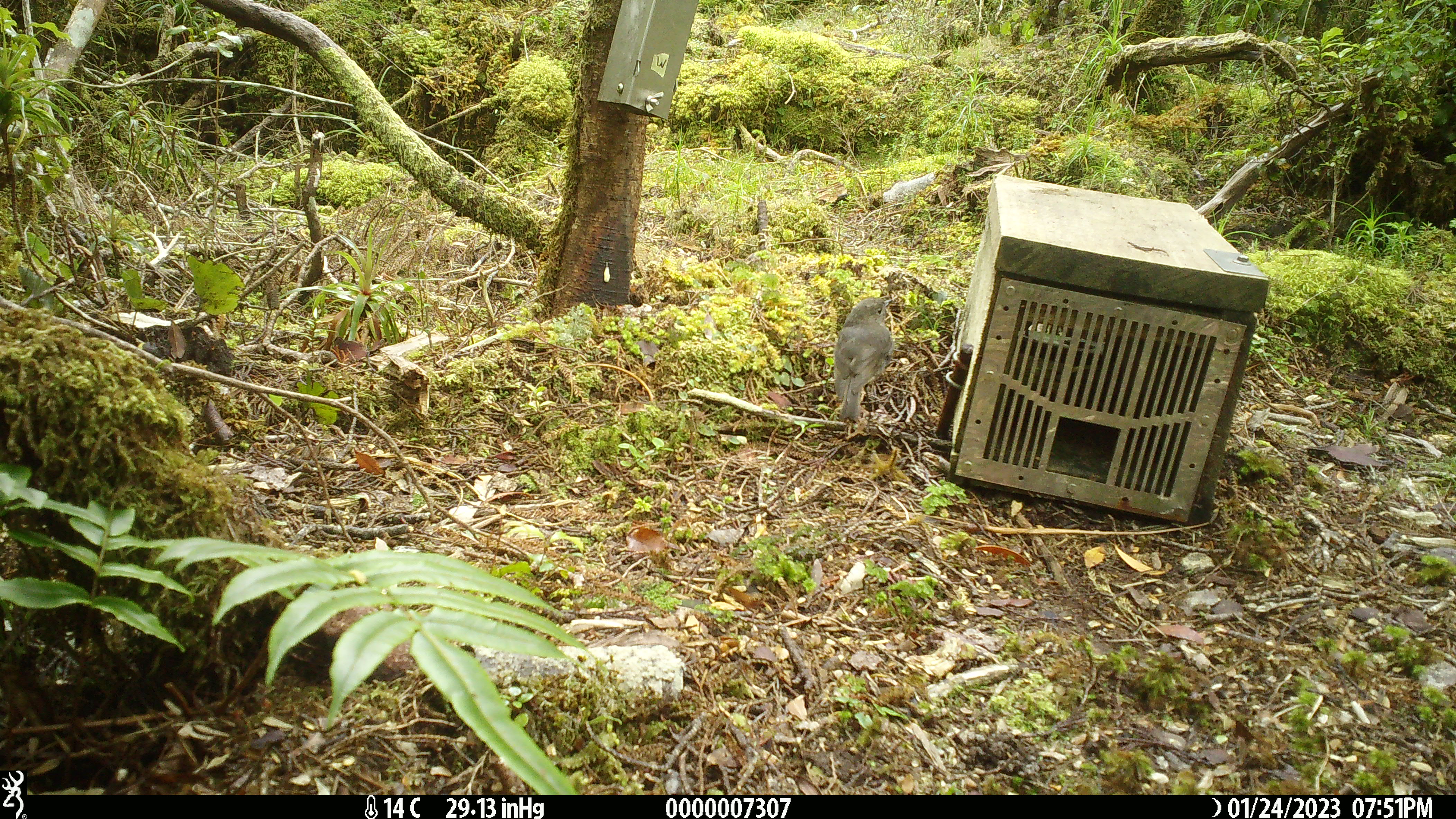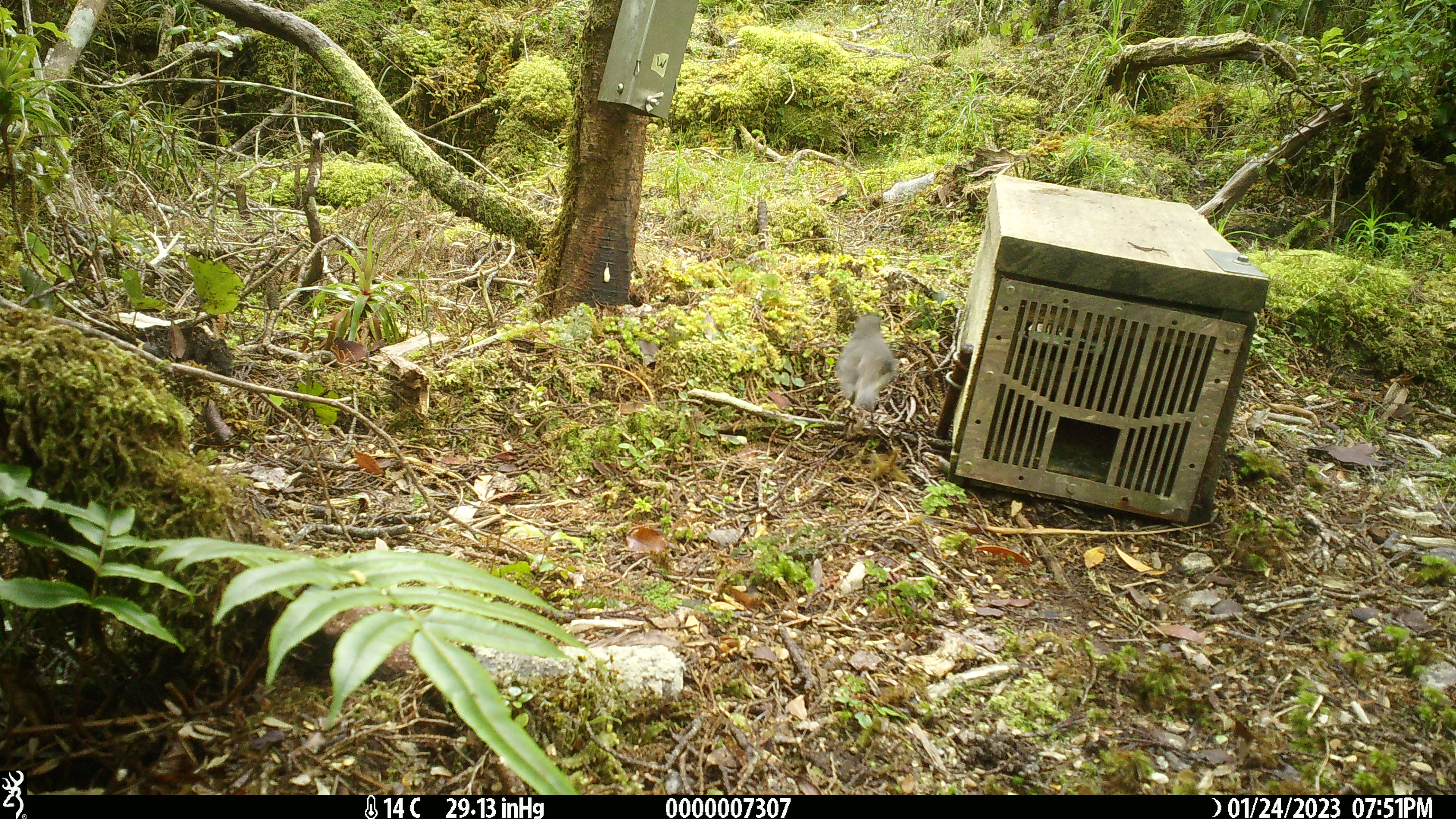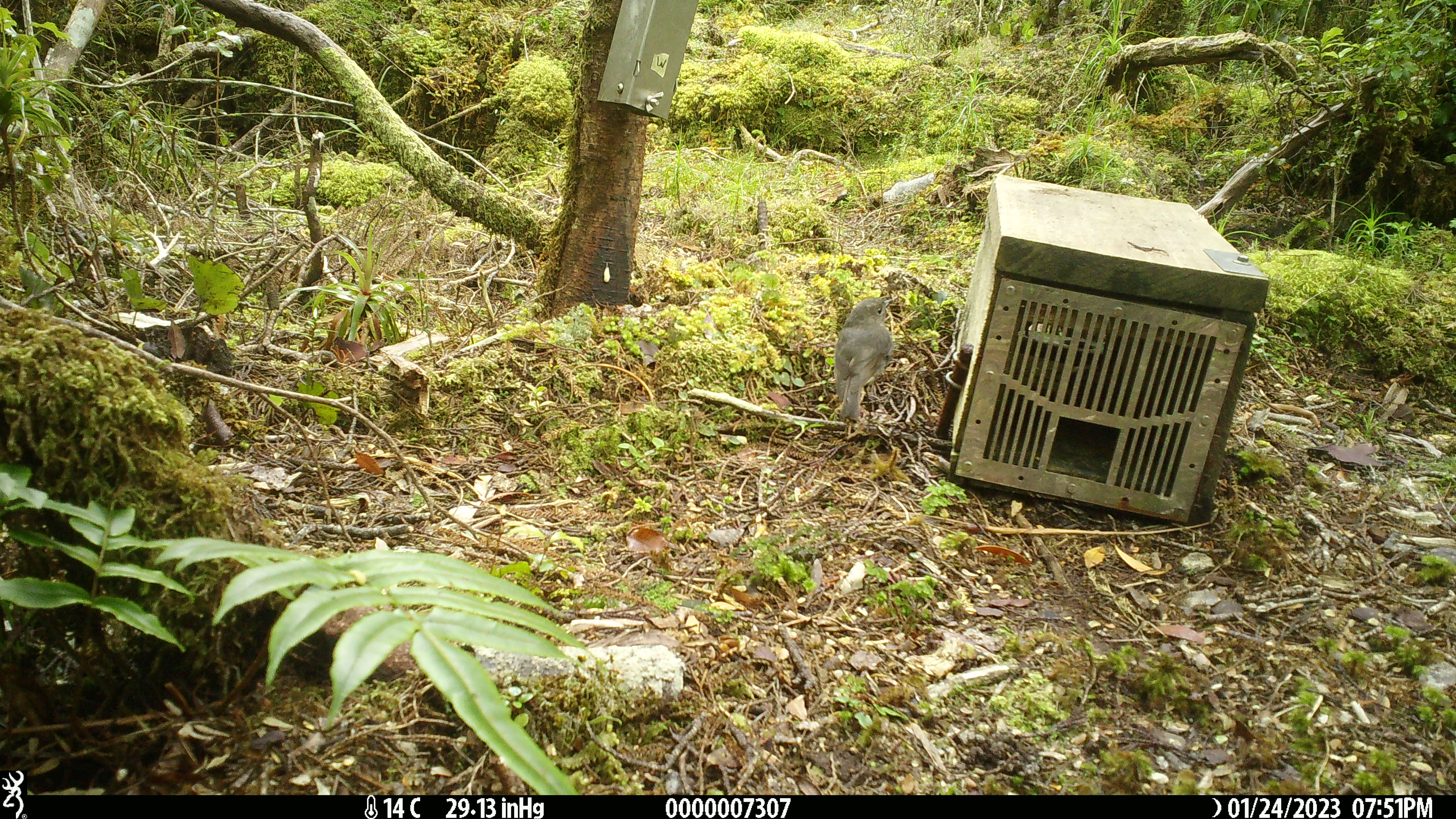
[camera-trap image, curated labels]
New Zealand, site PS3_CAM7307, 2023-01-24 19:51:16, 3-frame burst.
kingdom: Animalia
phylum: Chordata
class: Aves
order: Passeriformes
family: Petroicidae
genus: Petroica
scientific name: Petroica australis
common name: new zealand robin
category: robin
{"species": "robin (new zealand robin) (Petroica australis)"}